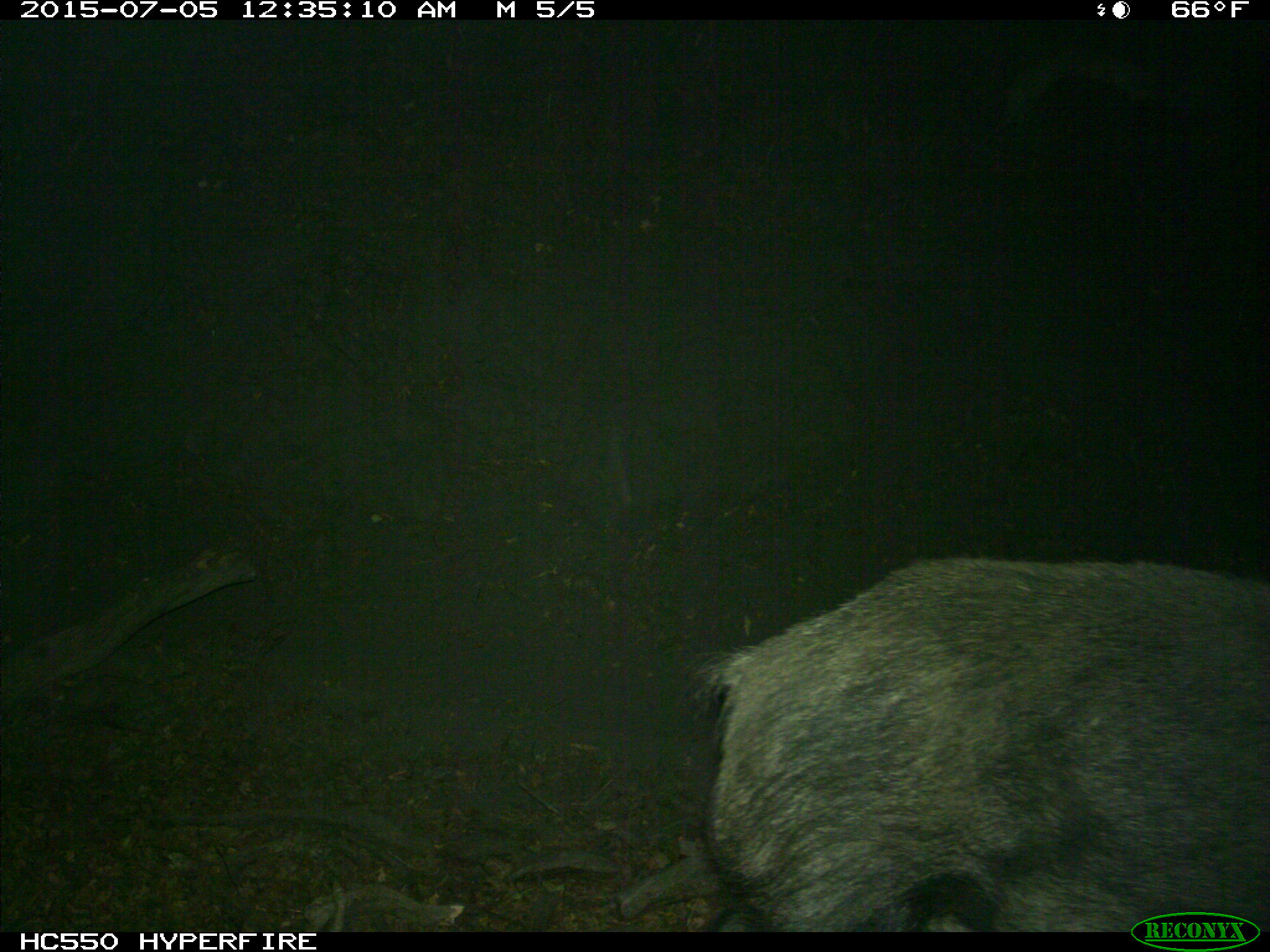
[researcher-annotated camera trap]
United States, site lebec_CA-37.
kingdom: Animalia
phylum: Chordata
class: Mammalia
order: Artiodactyla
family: Suidae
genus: Sus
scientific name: Sus scrofa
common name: wild boar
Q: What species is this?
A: Sus scrofa (wild boar).